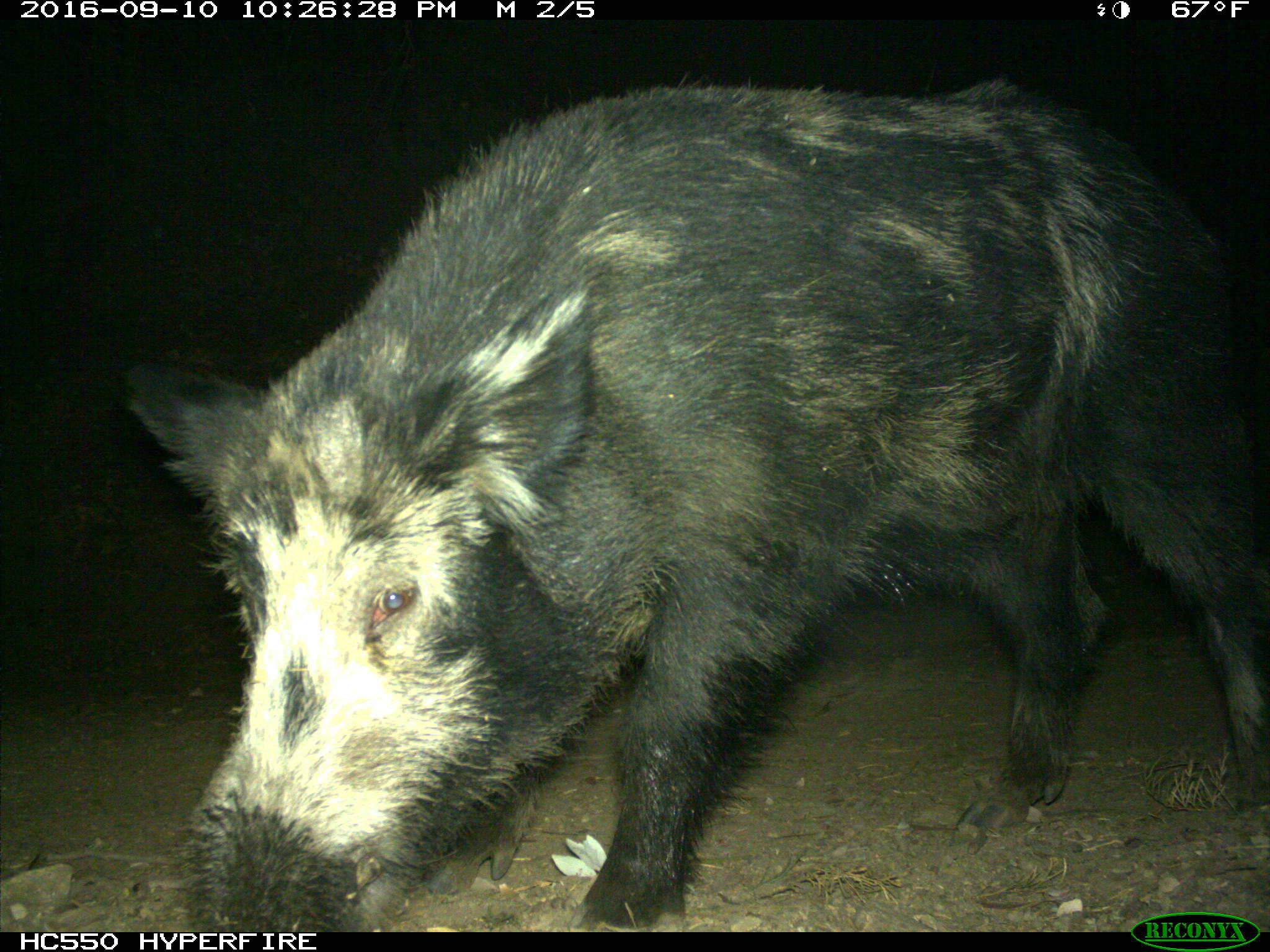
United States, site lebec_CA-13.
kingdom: Animalia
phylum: Chordata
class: Mammalia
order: Artiodactyla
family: Suidae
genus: Sus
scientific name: Sus scrofa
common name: wild boar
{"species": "Sus scrofa (wild boar)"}